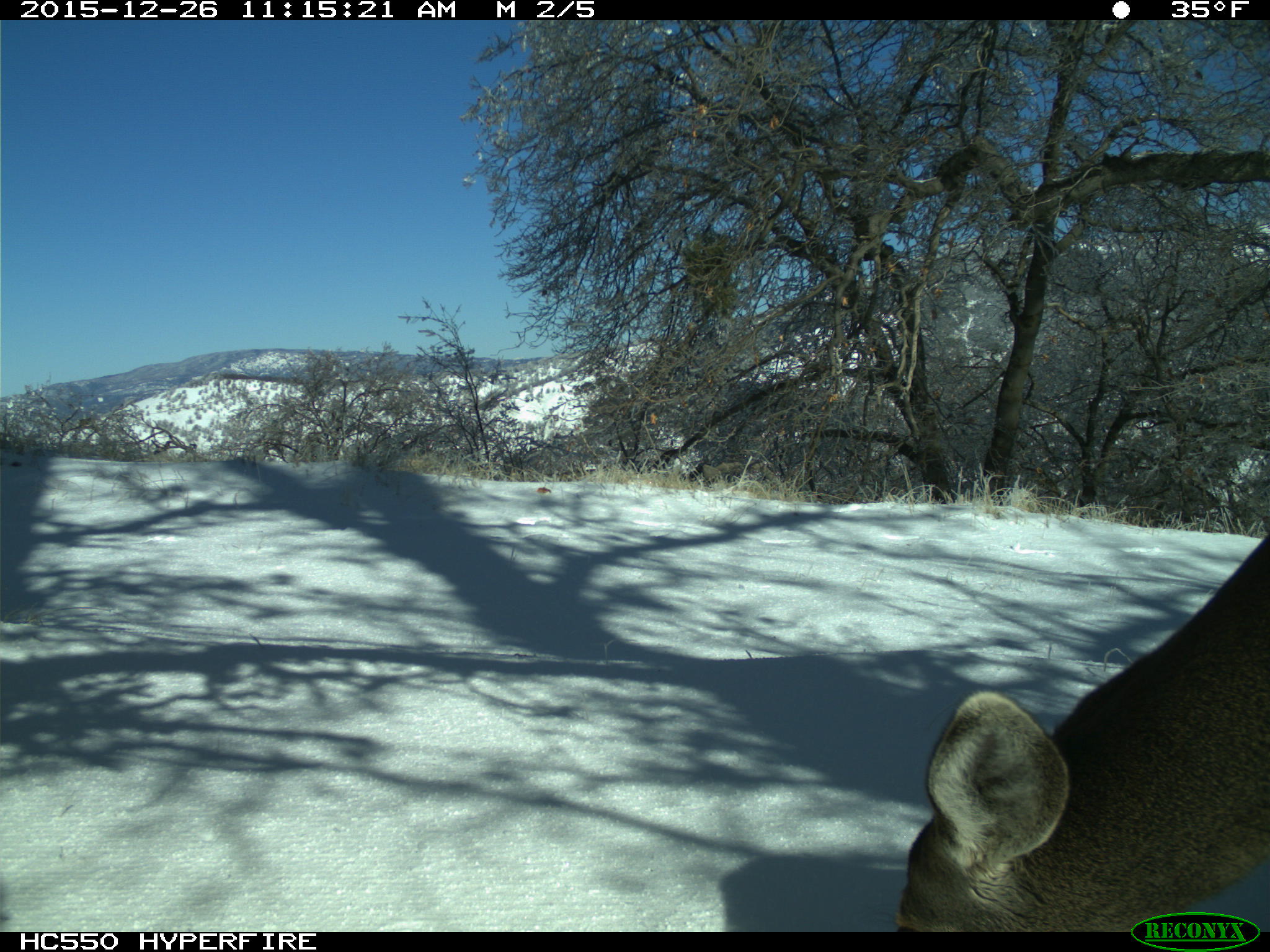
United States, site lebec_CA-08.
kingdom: Animalia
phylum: Chordata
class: Mammalia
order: Artiodactyla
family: Cervidae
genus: Odocoileus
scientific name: Odocoileus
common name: deer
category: unidentified deer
Unidentified deer (deer) (Odocoileus).